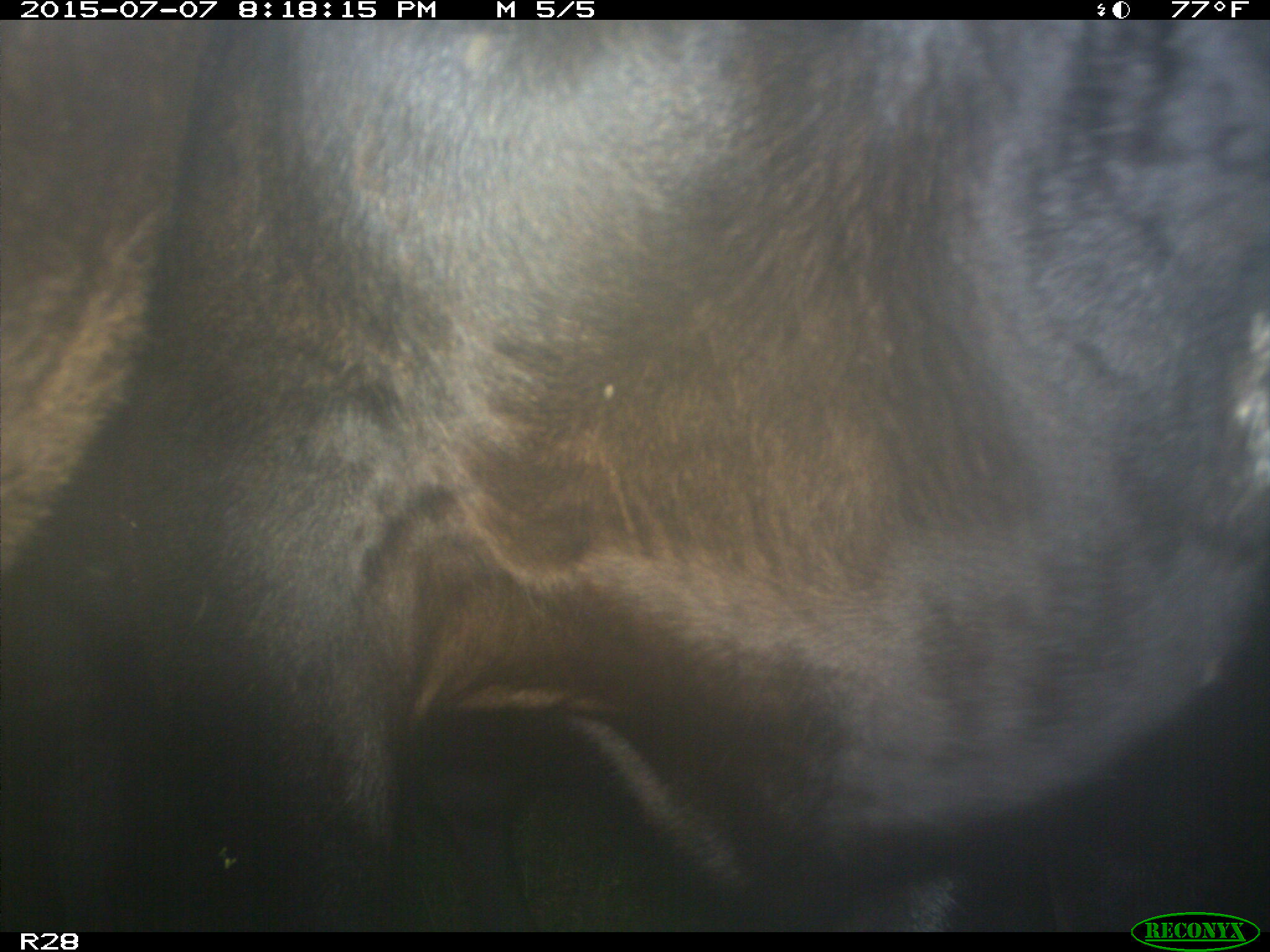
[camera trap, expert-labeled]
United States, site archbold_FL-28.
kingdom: Animalia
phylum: Chordata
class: Mammalia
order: Artiodactyla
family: Bovidae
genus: Bos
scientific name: Bos taurus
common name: domestic cow